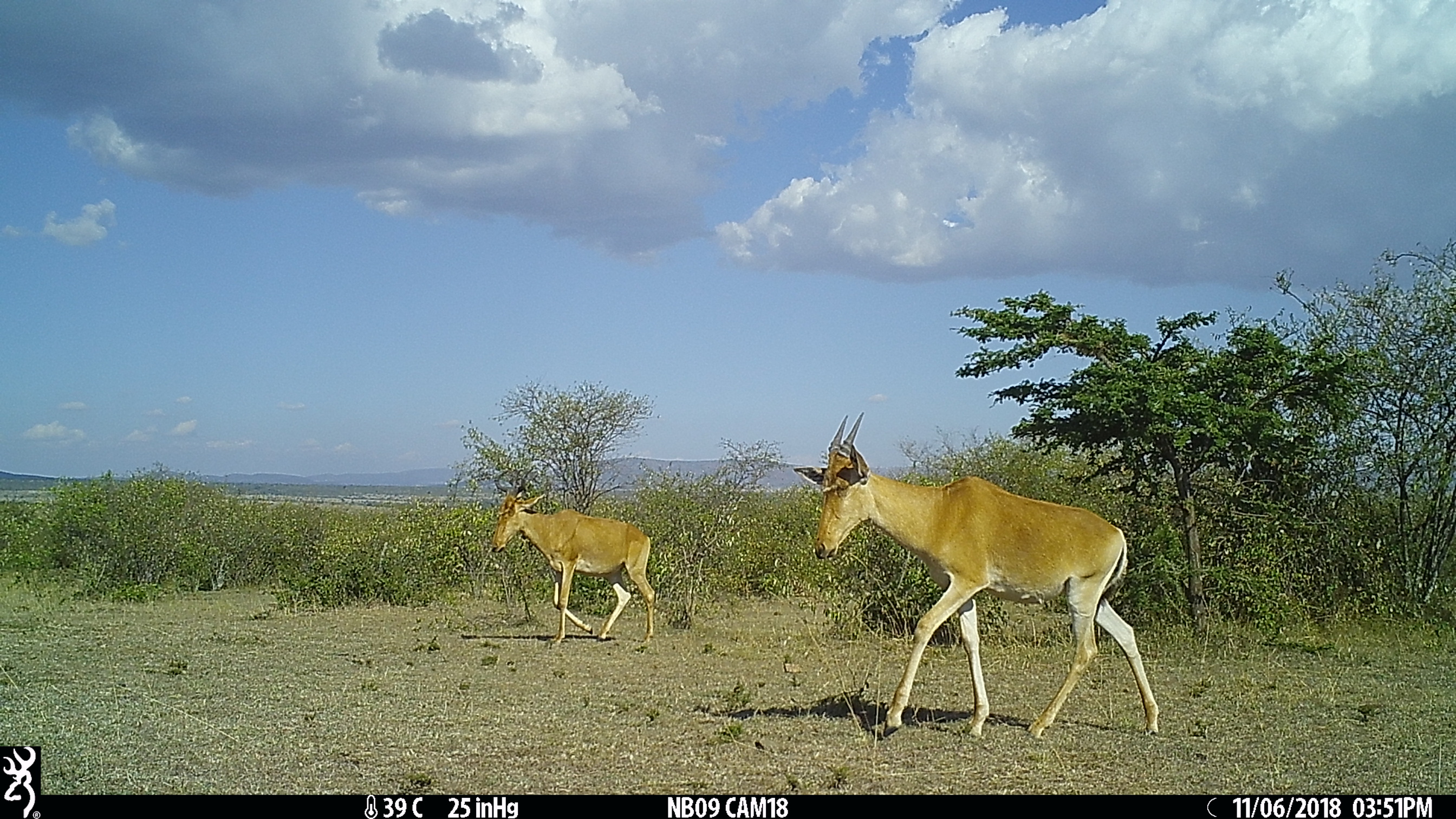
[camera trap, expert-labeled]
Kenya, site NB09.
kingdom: Animalia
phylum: Chordata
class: Mammalia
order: Artiodactyla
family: Bovidae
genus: Alcelaphus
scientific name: Alcelaphus buselaphus cokii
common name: coke's hartebeest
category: hartebeest cokes